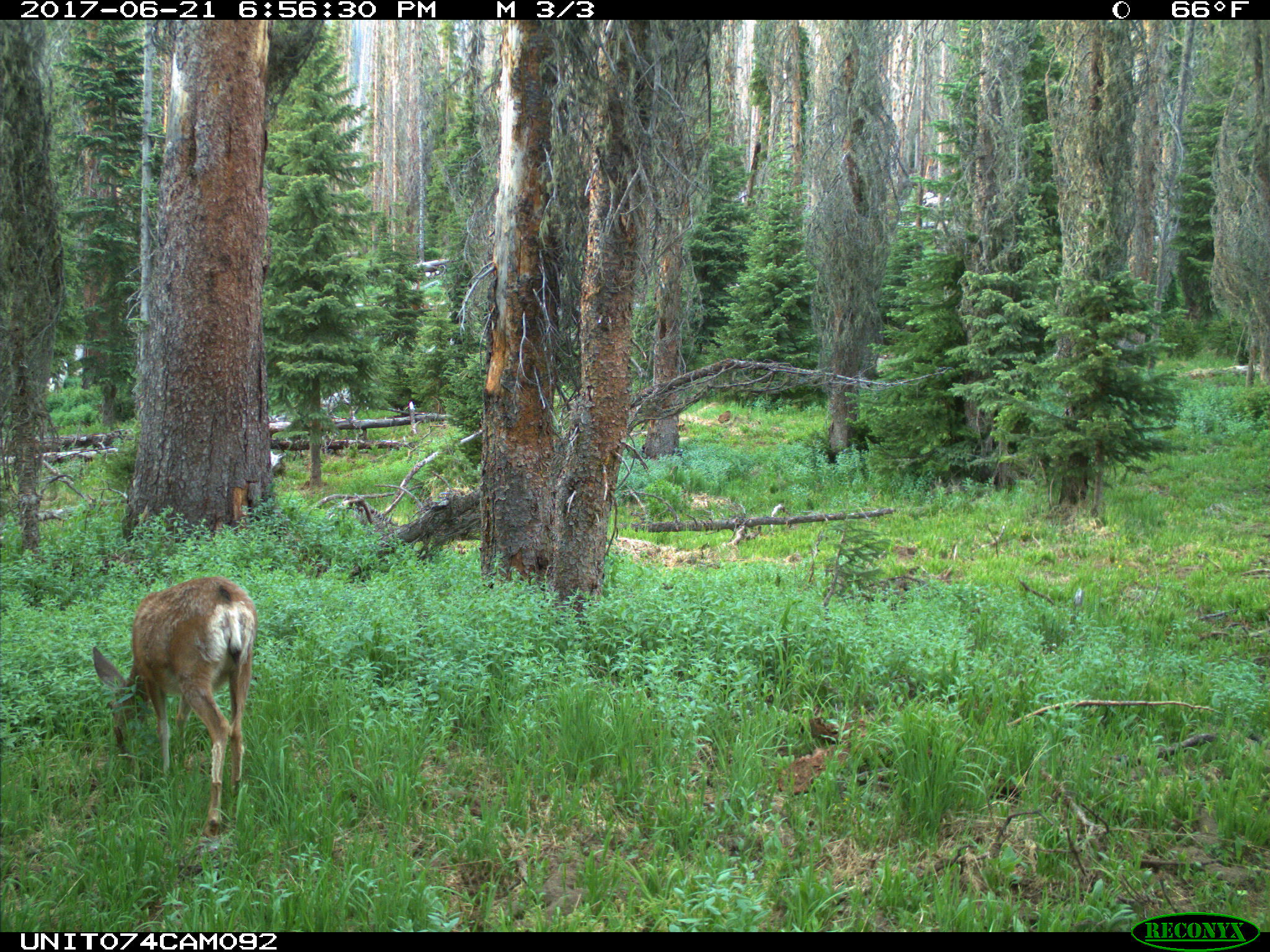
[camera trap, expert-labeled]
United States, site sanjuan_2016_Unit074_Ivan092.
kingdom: Animalia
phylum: Chordata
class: Mammalia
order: Artiodactyla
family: Cervidae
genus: Odocoileus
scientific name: Odocoileus hemionus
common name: mule deer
Odocoileus hemionus (mule deer).